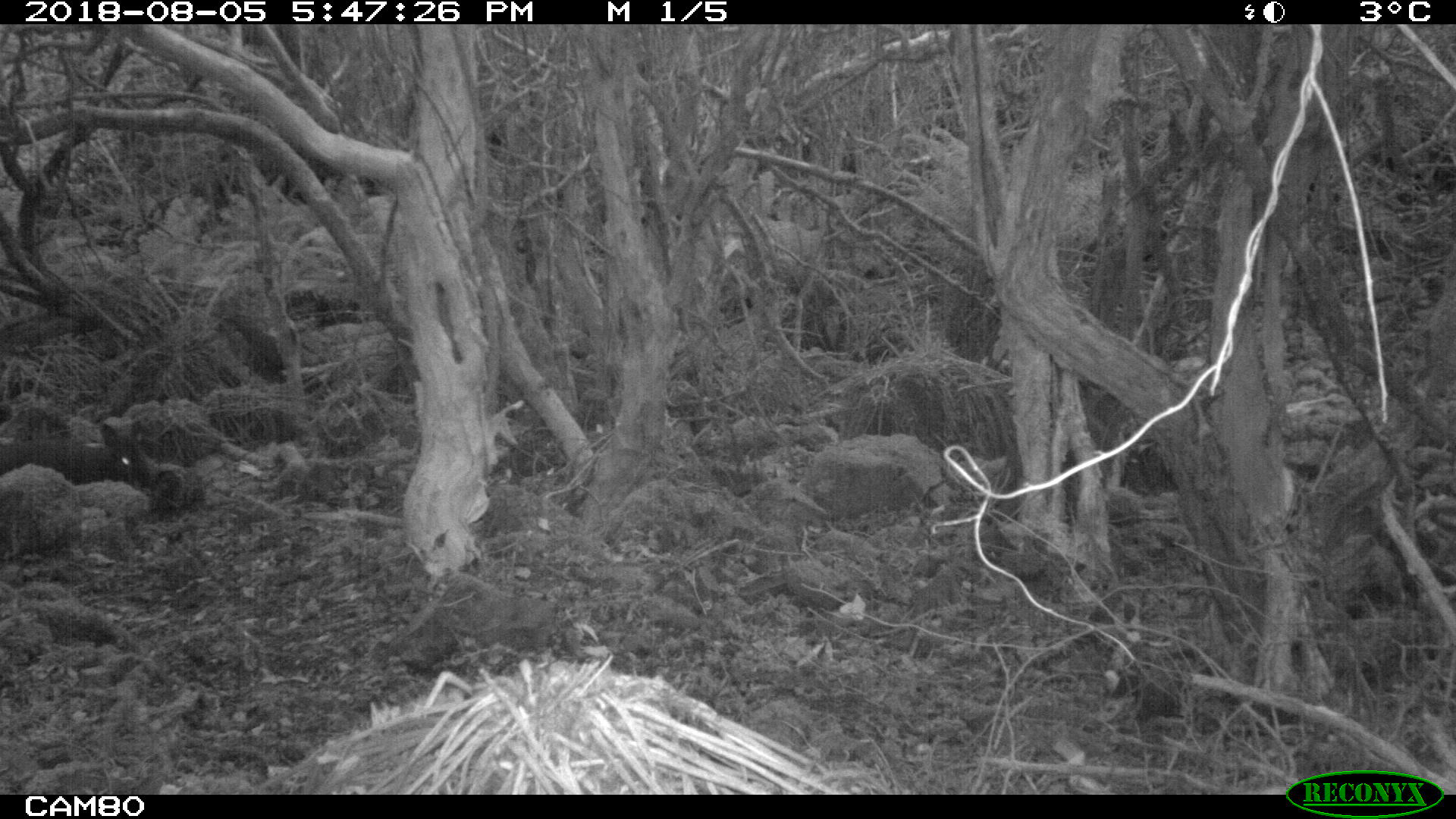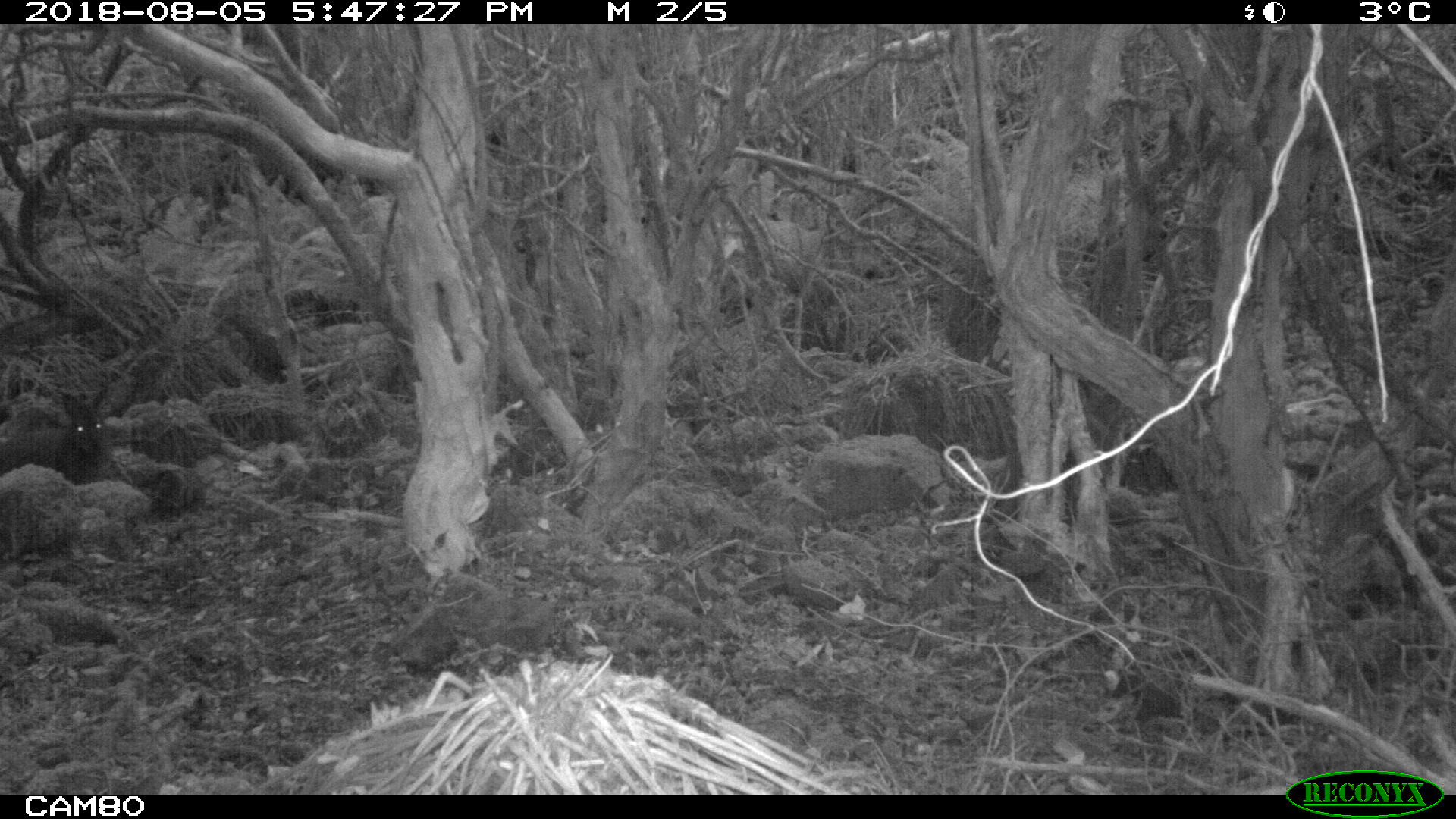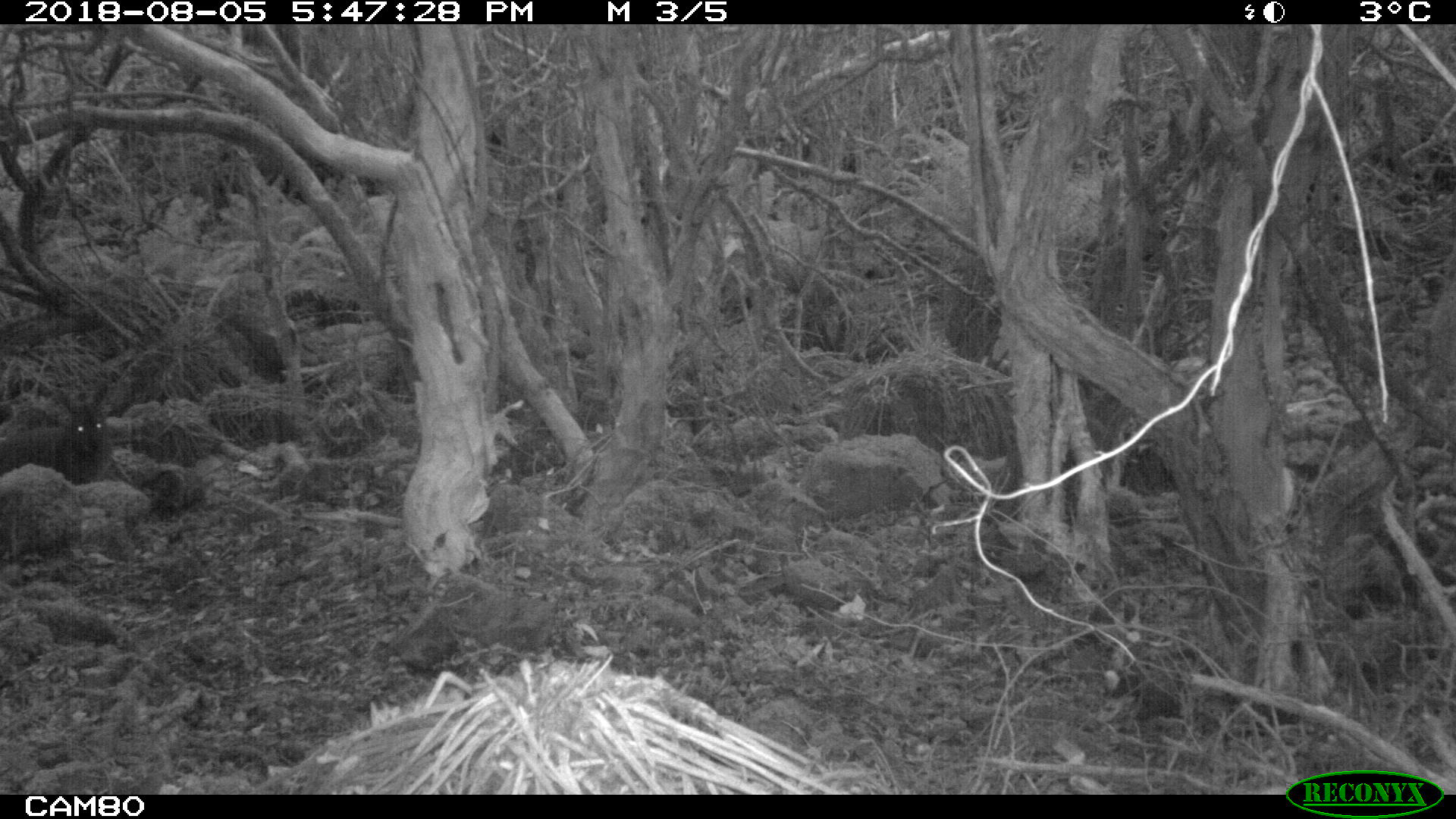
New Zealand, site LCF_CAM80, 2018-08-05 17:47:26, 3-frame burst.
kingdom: Animalia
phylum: Chordata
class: Mammalia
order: Diprotodontia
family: Macropodidae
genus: Notamacropus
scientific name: Notamacropus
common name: wallaby